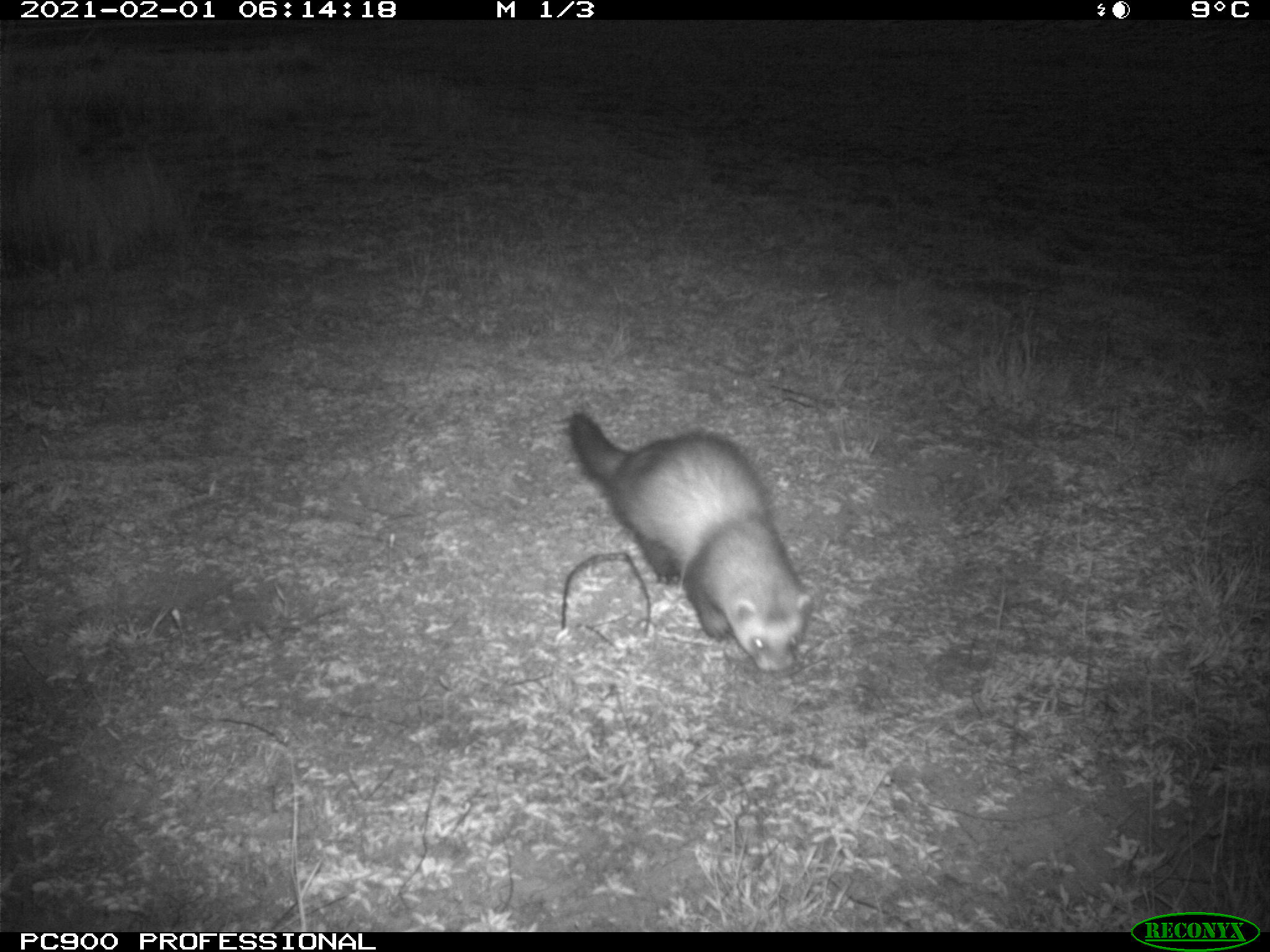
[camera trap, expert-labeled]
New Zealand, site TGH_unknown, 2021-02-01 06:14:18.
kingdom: Animalia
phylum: Chordata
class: Mammalia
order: Carnivora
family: Mustelidae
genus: Mustela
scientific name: Mustela furo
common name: ferret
Ferret (Mustela furo).